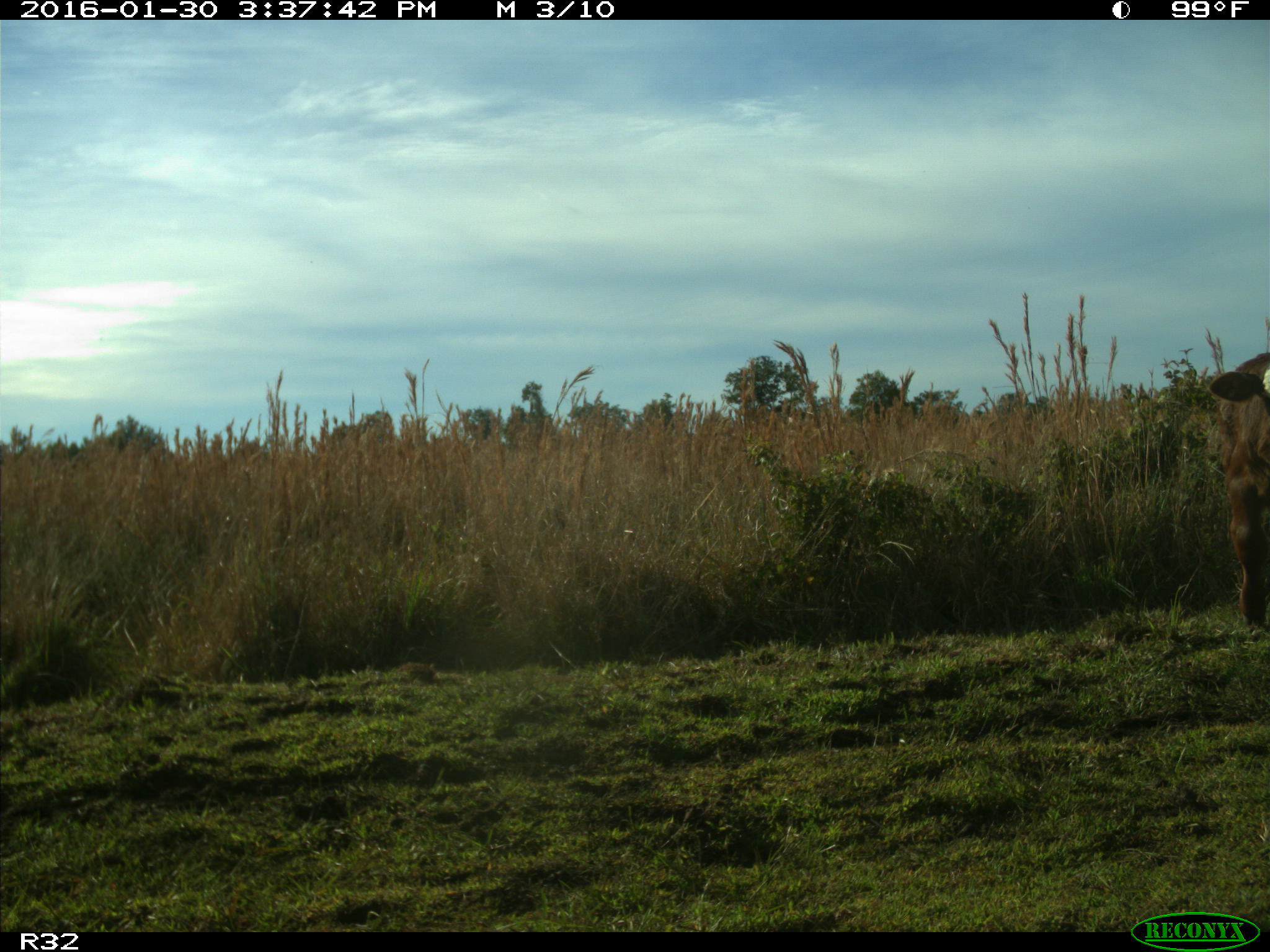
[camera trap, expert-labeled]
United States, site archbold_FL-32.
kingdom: Animalia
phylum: Chordata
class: Mammalia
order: Artiodactyla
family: Bovidae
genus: Bos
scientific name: Bos taurus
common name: domestic cow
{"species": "Bos taurus (domestic cow)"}